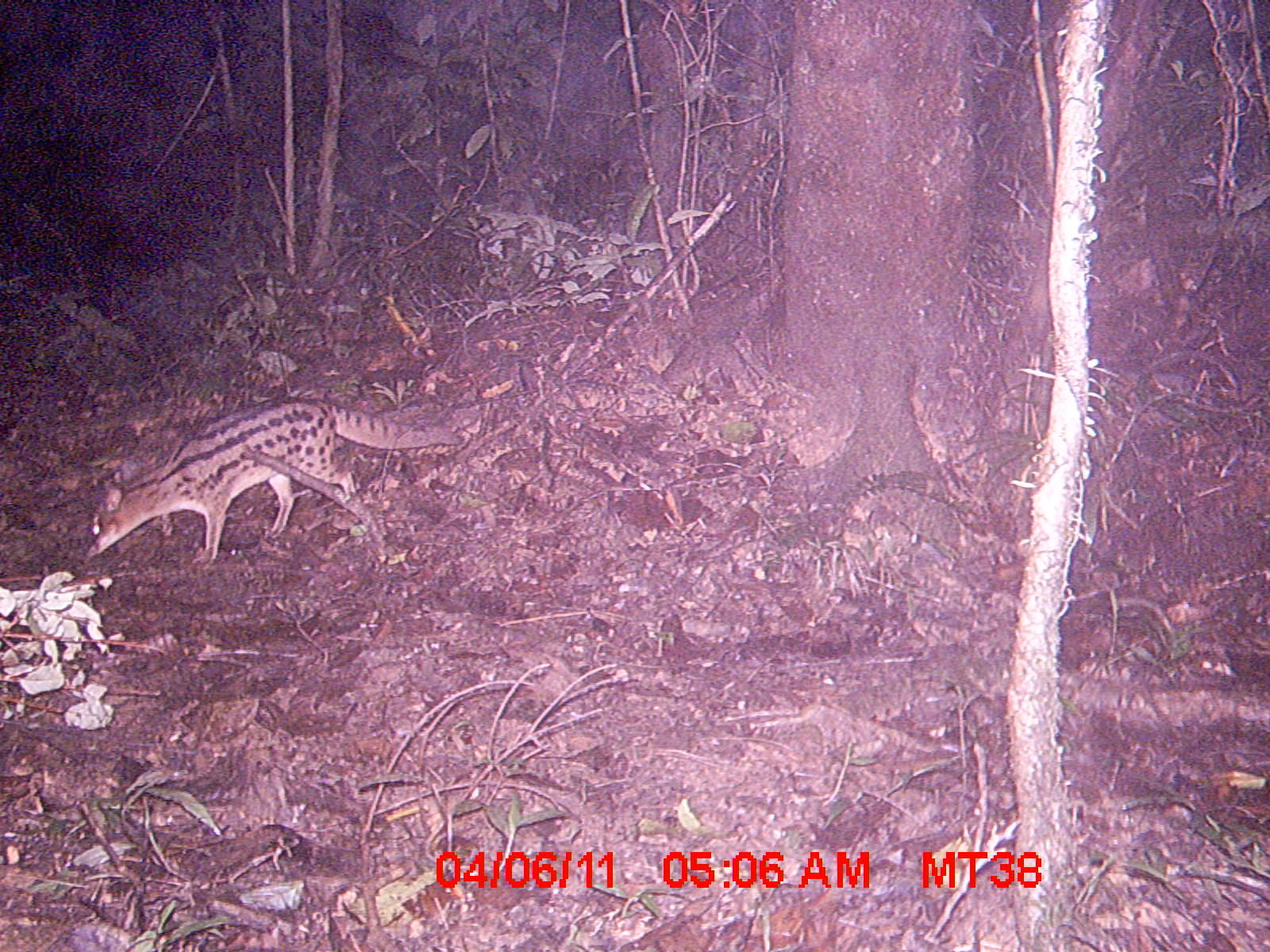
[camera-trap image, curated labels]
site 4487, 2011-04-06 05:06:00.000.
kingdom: Animalia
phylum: Chordata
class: Mammalia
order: Carnivora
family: Eupleridae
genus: Fossa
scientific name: Fossa fossana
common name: fanaloka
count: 1